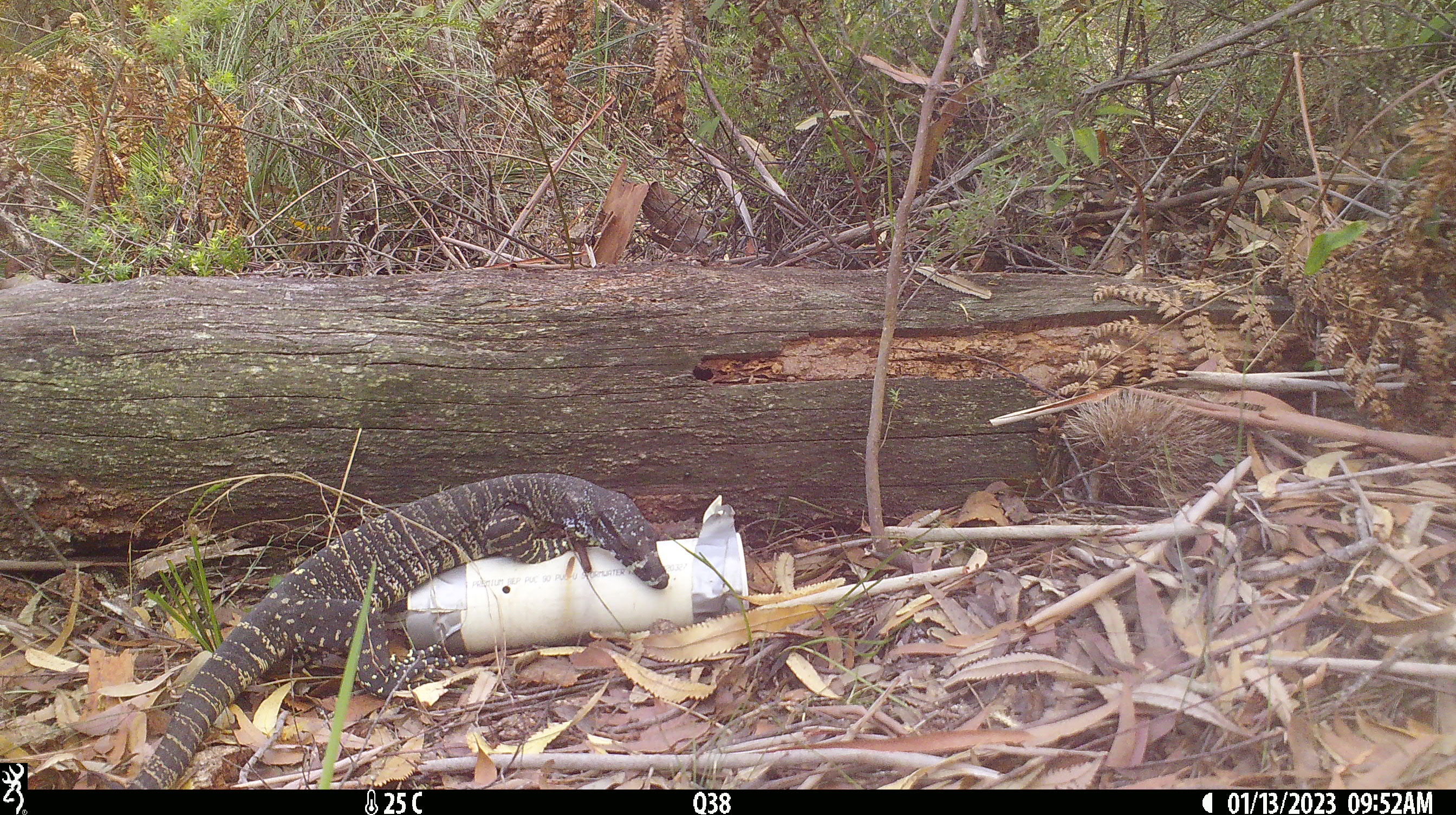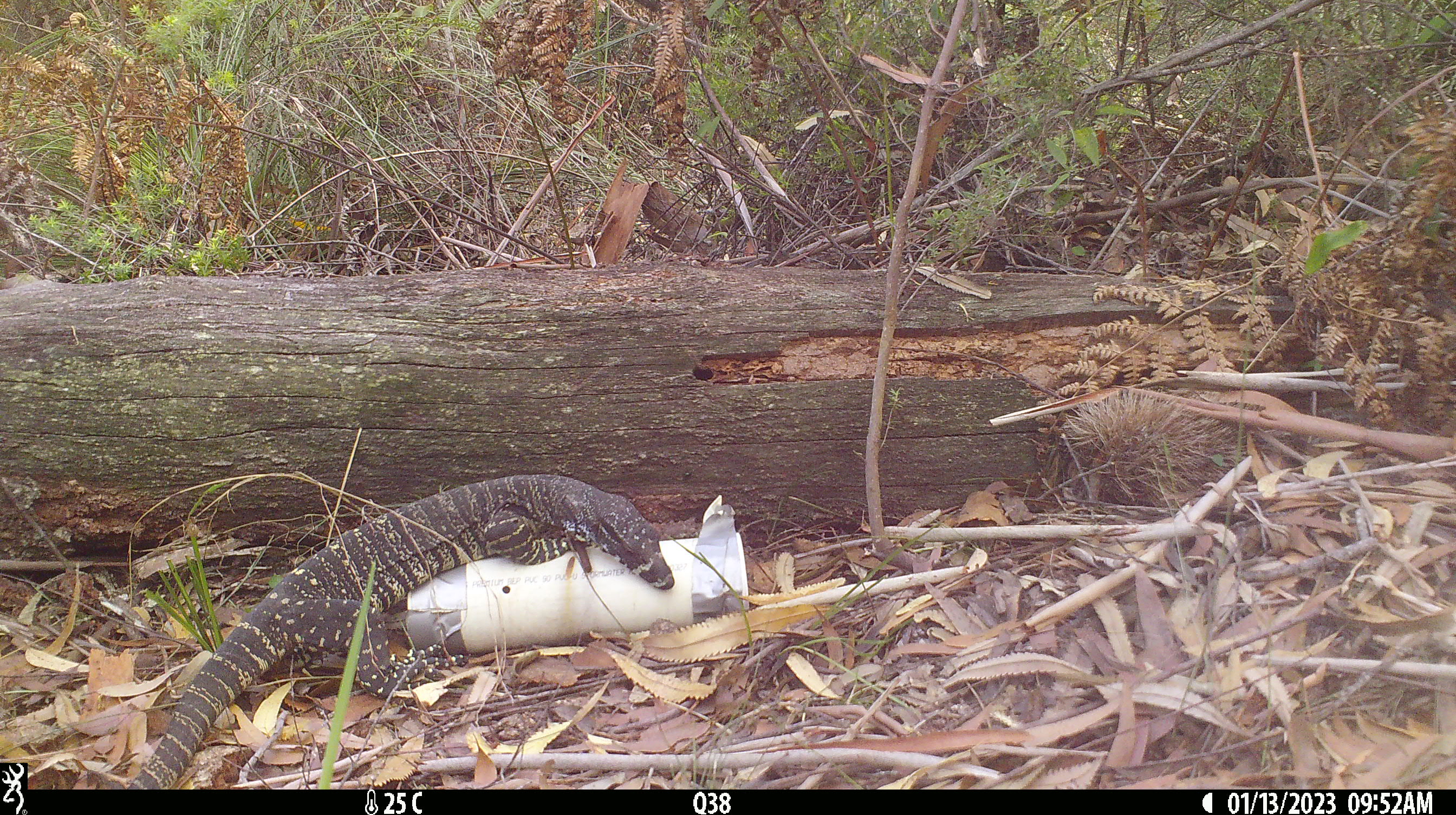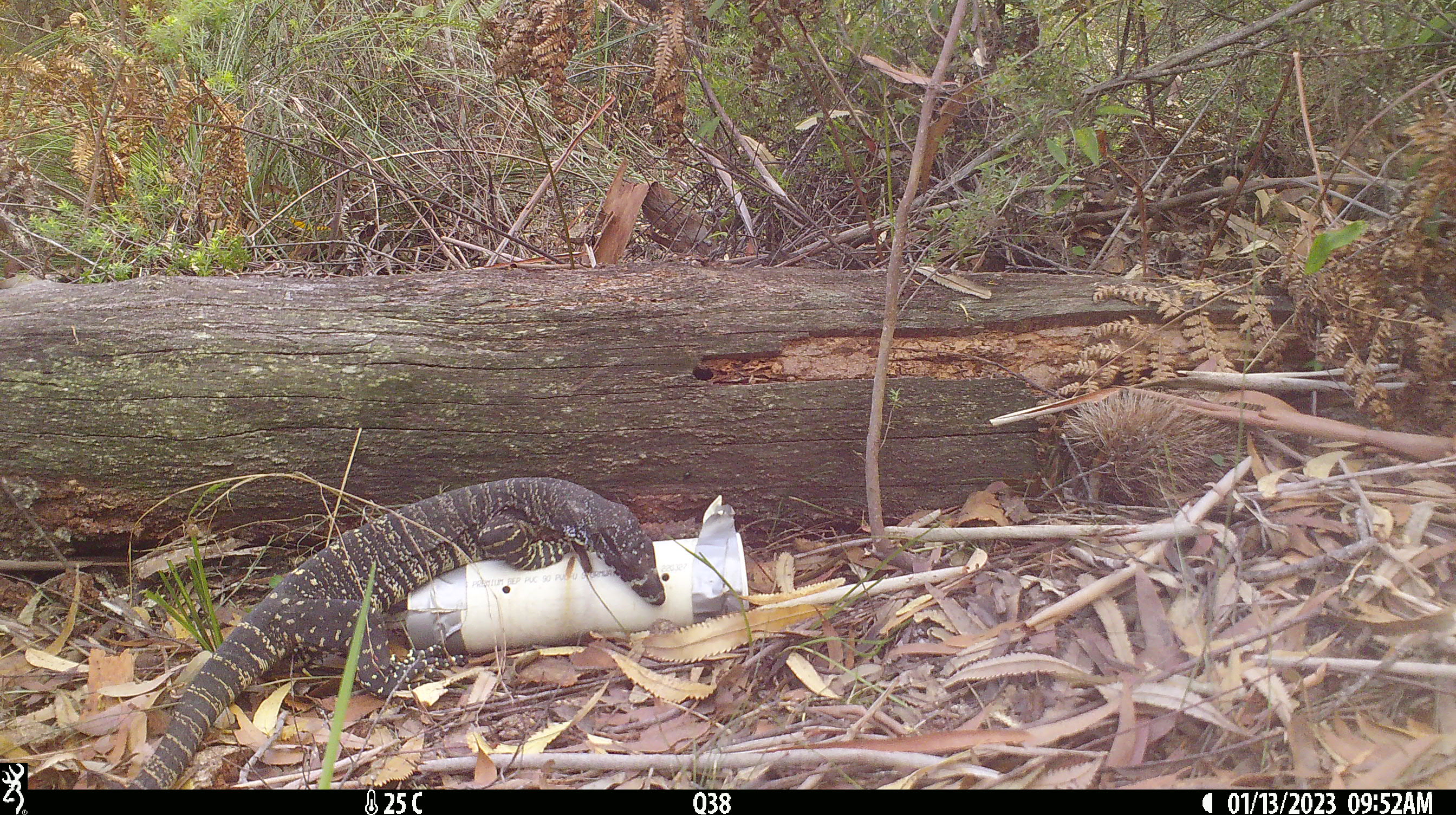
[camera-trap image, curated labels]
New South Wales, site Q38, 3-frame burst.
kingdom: Animalia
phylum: Chordata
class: Reptilia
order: Squamata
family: Varanidae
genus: Varanus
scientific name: Varanus varius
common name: lace monitor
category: goanna